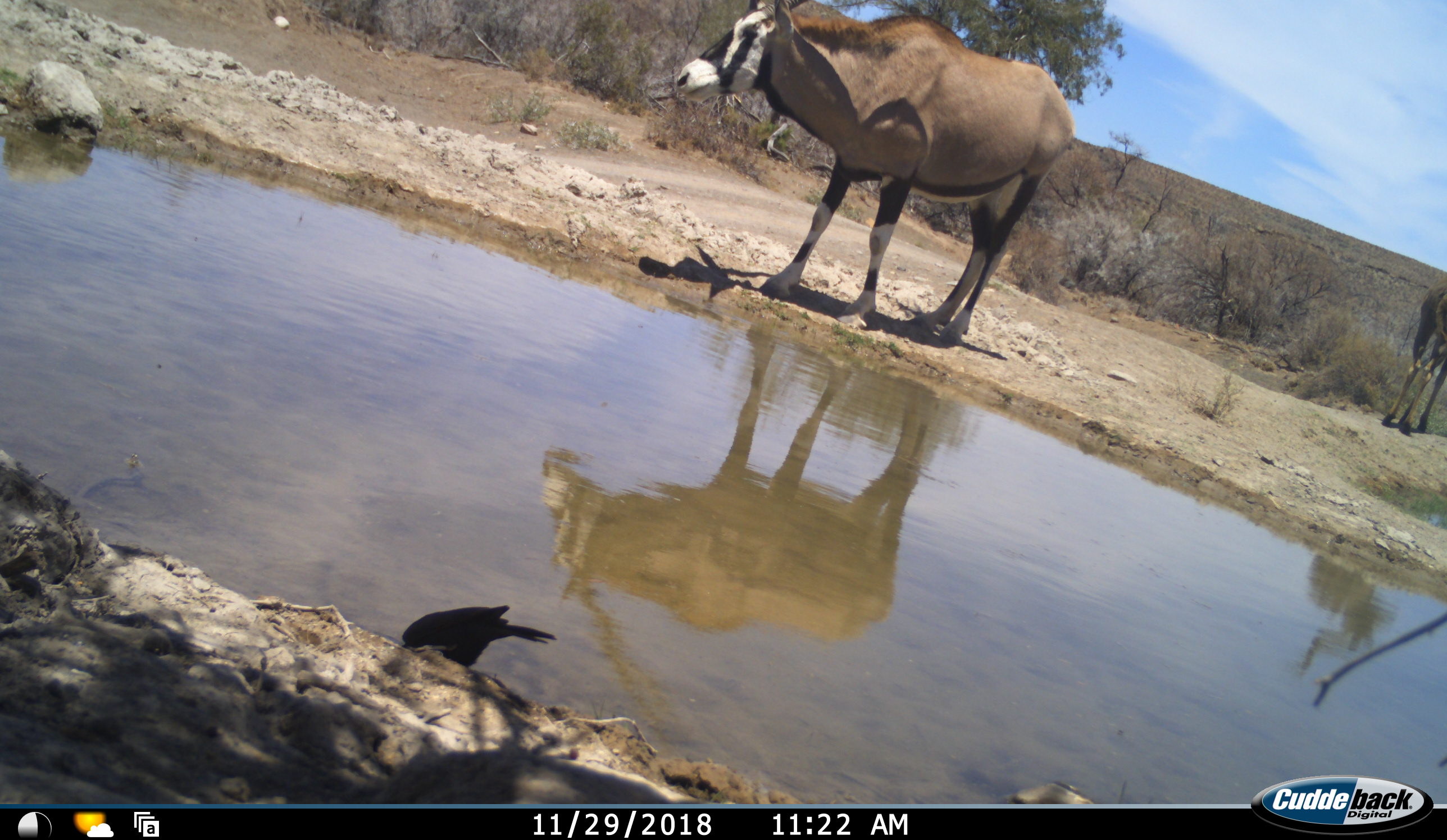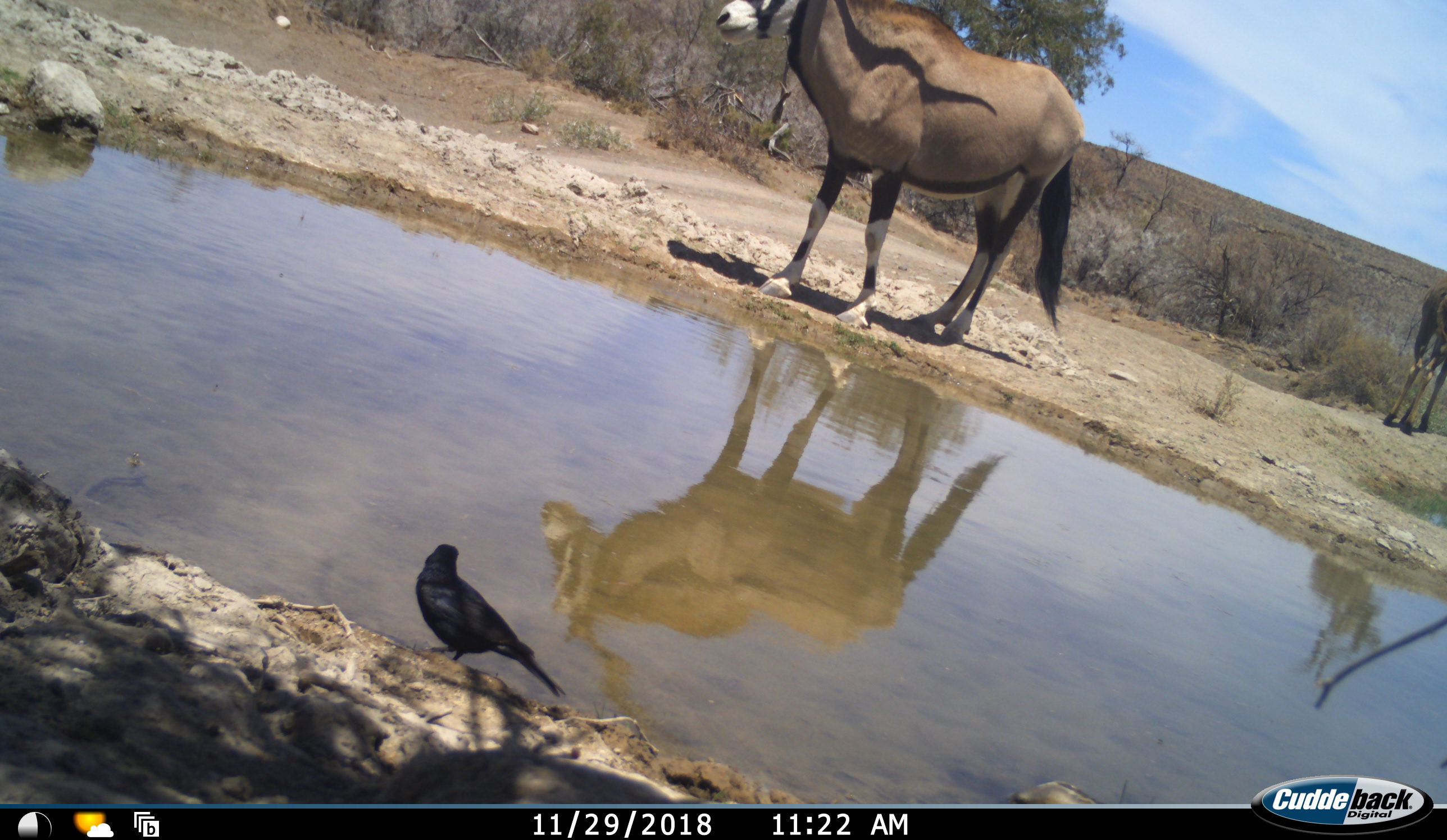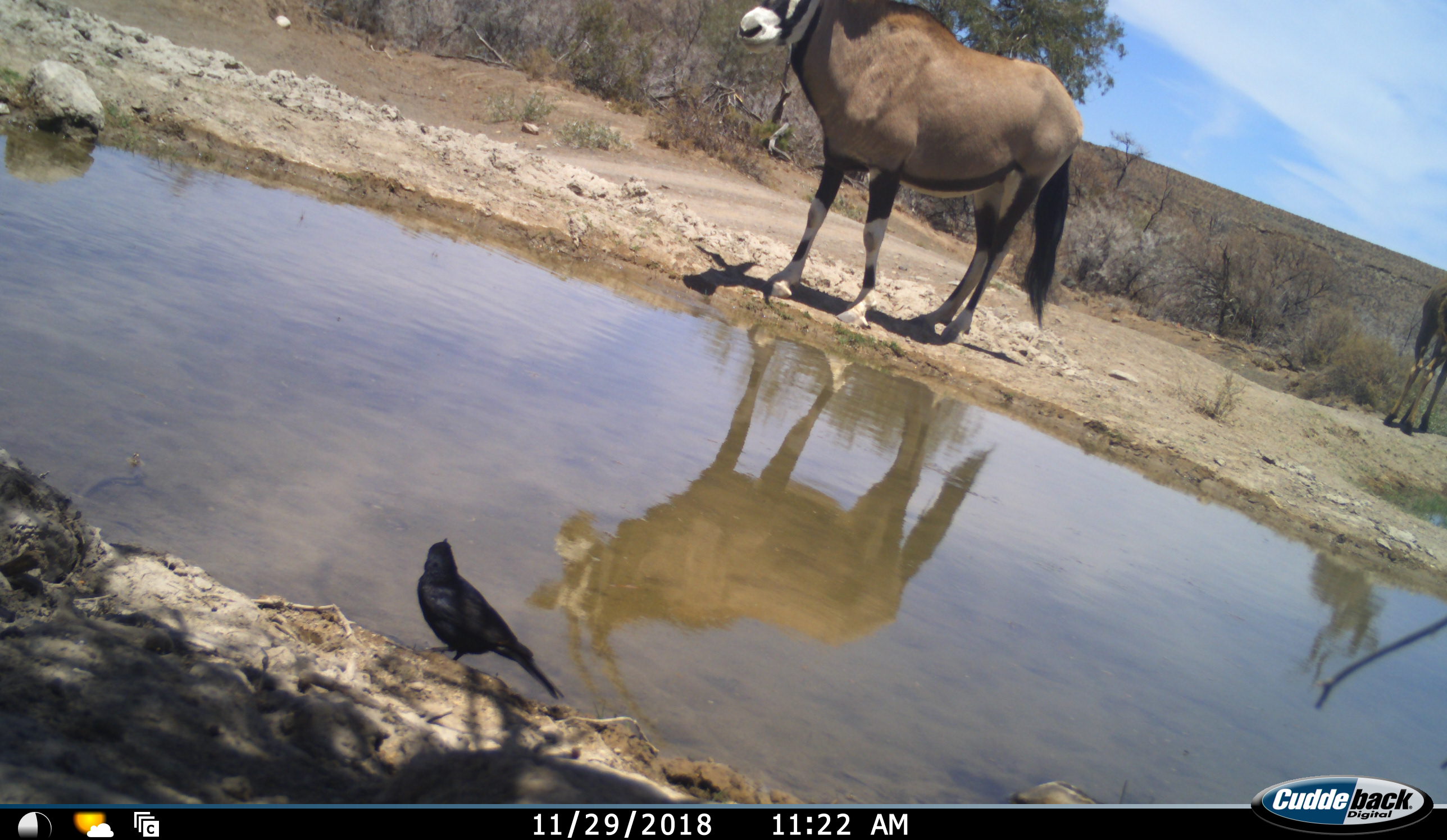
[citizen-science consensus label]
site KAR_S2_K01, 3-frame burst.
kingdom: Animalia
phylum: Chordata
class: Aves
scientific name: Aves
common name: bird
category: birdother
Birdother (bird) (Aves), count 1. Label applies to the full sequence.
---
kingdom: Animalia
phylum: Chordata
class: Mammalia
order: Artiodactyla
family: Bovidae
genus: Oryx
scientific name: Oryx gazella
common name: gemsbok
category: oryx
Oryx (gemsbok) (Oryx gazella), count 1. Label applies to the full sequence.